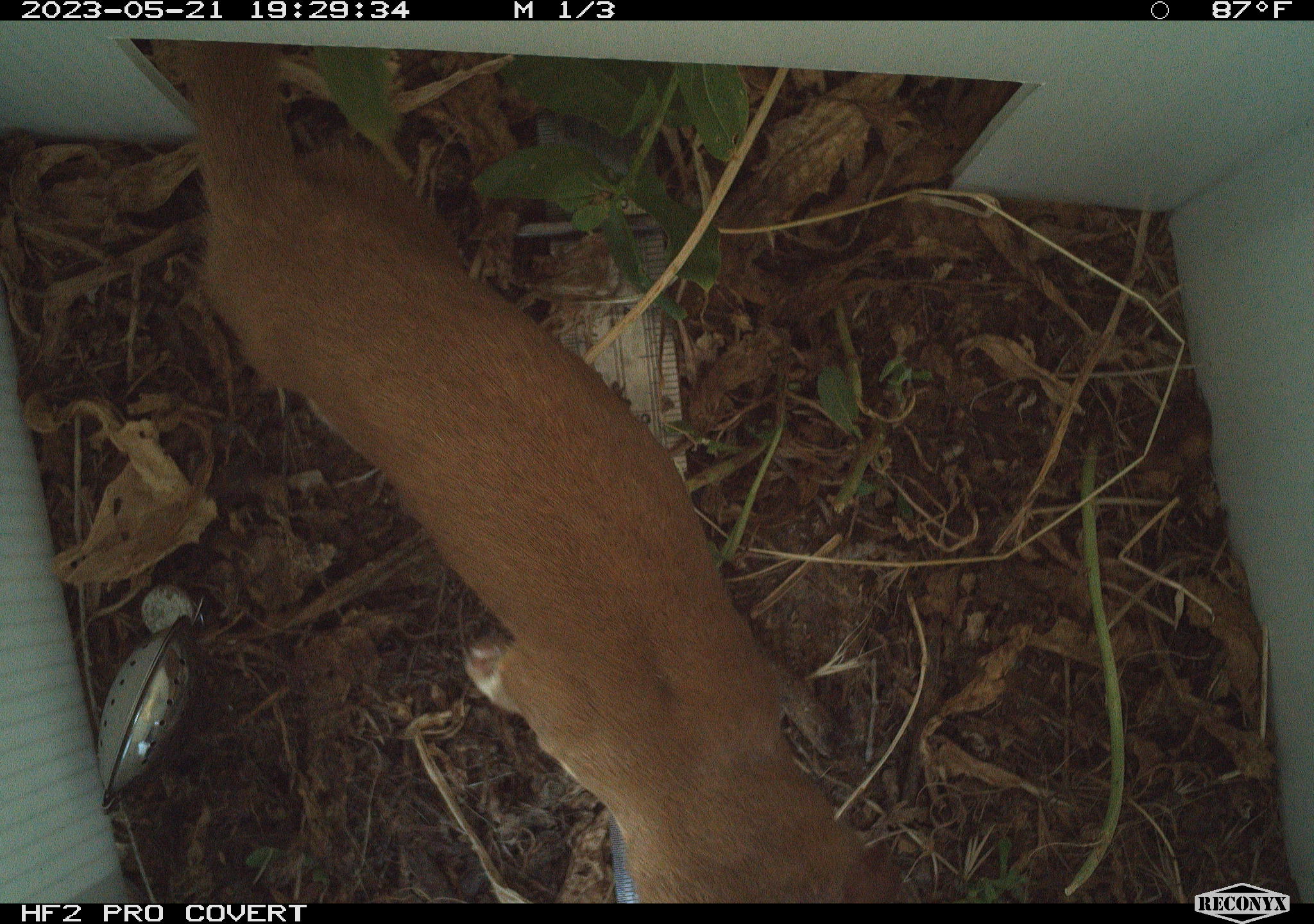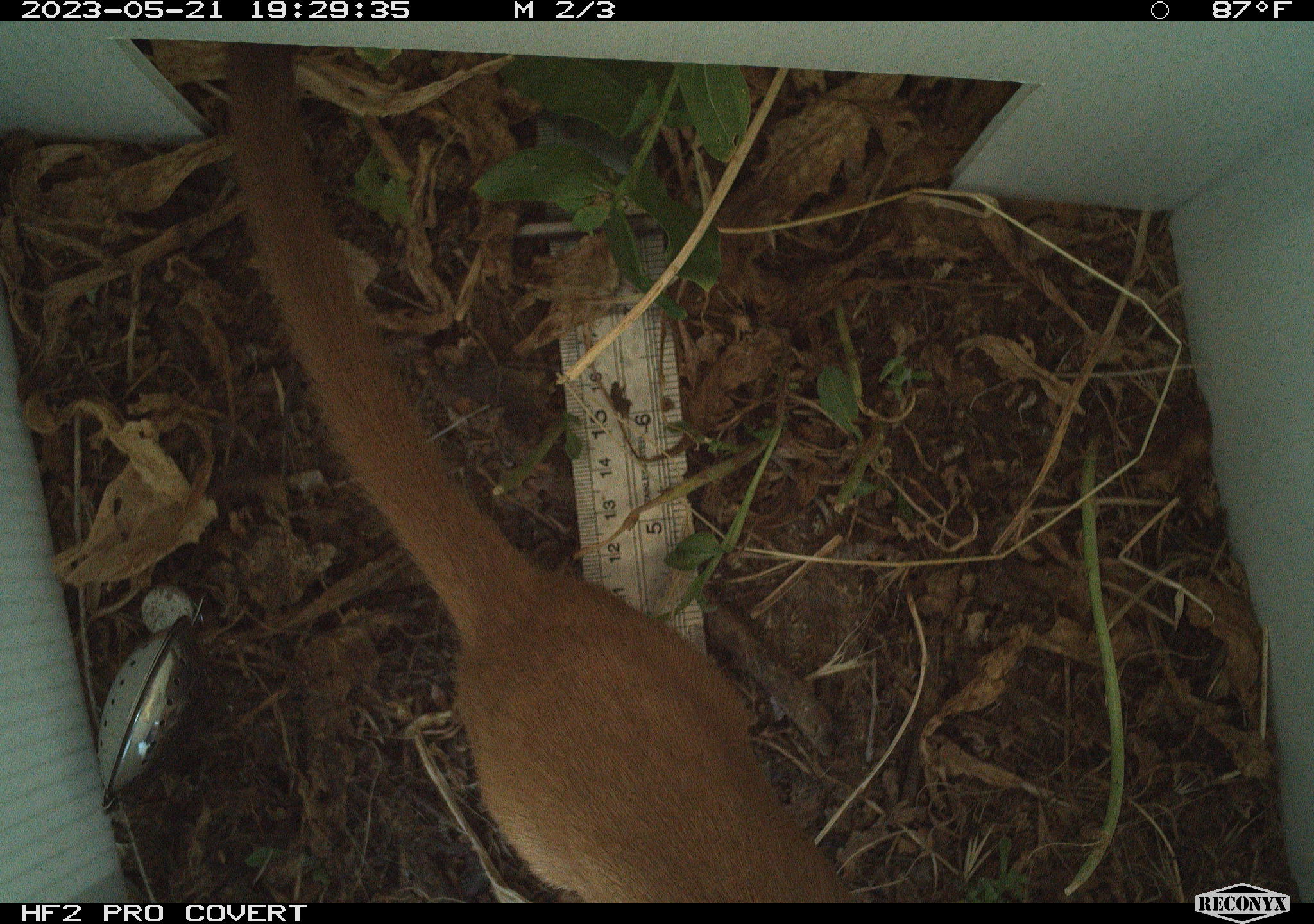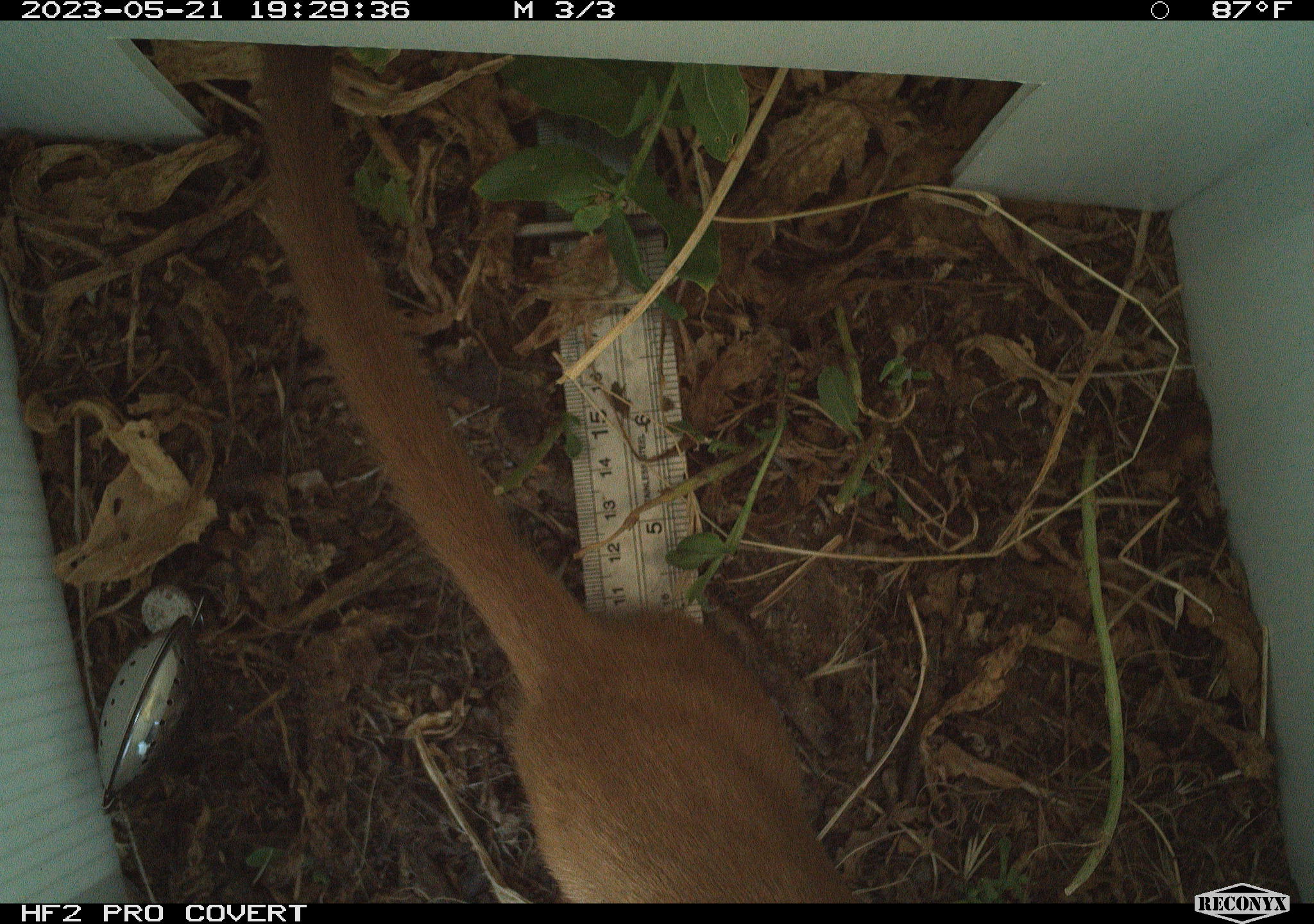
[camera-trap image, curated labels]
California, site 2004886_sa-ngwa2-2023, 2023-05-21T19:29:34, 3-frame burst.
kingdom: Animalia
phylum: Chordata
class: Mammalia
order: Carnivora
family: Mustelidae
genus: Neogale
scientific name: Neogale frenata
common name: long-tailed weasel